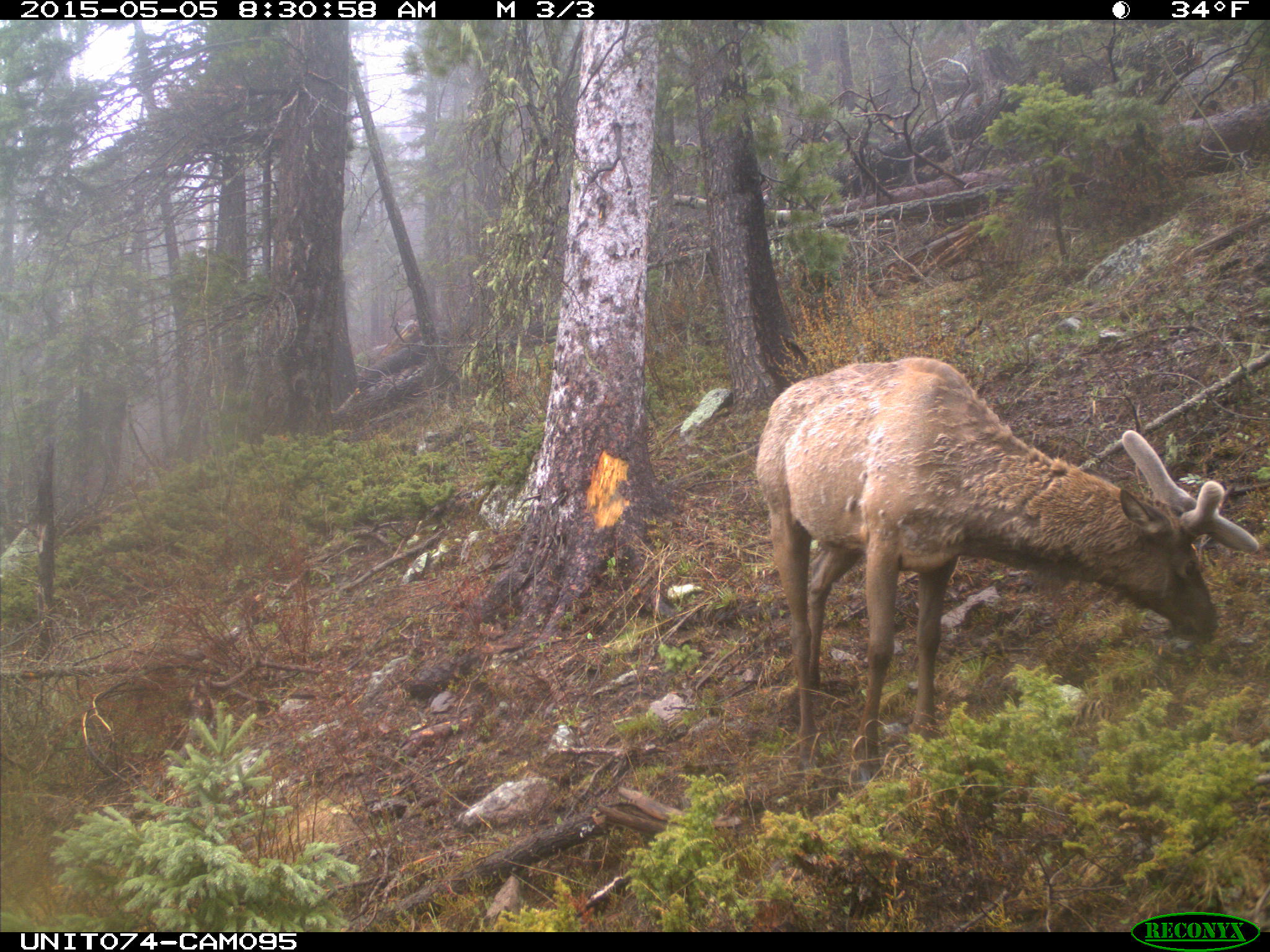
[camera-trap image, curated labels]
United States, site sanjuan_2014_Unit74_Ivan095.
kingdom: Animalia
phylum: Chordata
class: Mammalia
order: Artiodactyla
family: Cervidae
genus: Cervus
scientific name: Cervus elaphus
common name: red deer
Cervus elaphus (red deer).